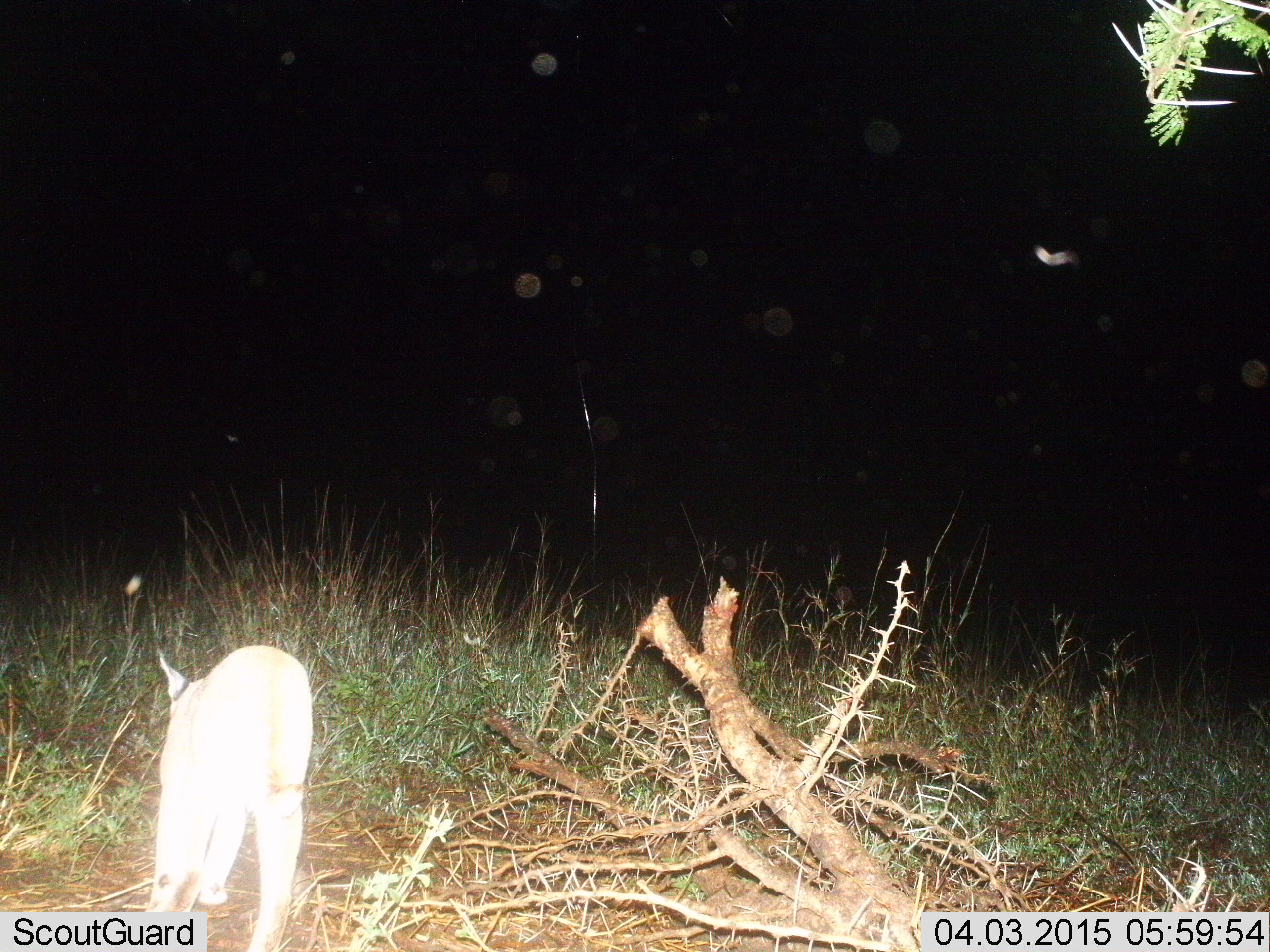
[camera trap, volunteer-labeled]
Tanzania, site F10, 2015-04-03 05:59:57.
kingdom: Animalia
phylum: Chordata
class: Mammalia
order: Carnivora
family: Felidae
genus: Caracal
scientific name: Caracal caracal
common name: caracal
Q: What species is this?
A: Caracal (Caracal caracal).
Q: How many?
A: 1.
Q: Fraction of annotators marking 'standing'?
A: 30%.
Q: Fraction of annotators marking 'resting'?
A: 0%.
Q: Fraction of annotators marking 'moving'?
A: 80%.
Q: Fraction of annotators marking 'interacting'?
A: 0%.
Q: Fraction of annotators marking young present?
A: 0%.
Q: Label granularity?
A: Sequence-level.